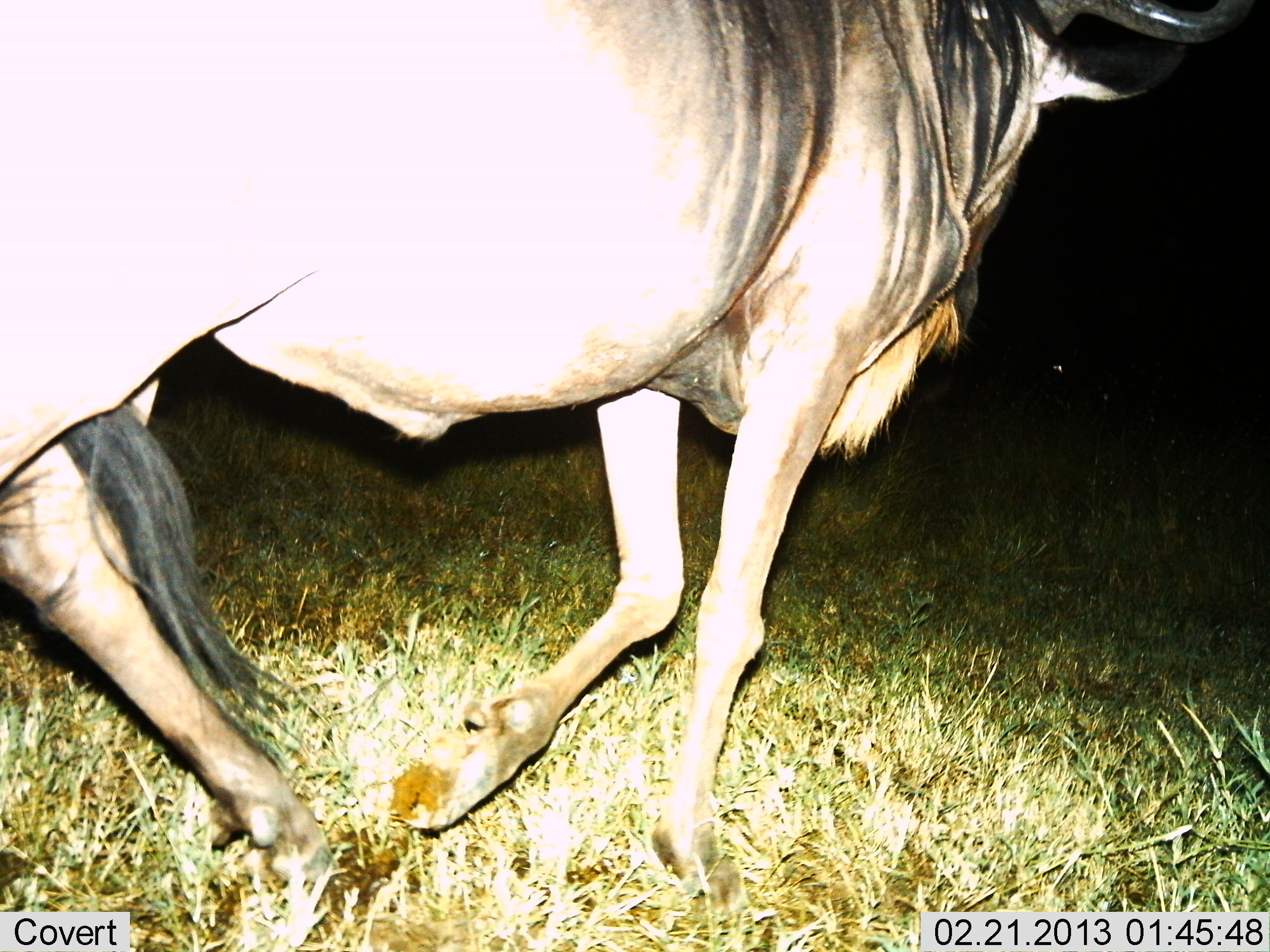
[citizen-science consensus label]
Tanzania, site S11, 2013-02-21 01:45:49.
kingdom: Animalia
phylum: Chordata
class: Mammalia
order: Artiodactyla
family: Bovidae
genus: Connochaetes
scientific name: Connochaetes taurinus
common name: blue wildebeest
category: wildebeest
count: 1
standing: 24%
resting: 0%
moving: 86%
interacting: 0%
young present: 0%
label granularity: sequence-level